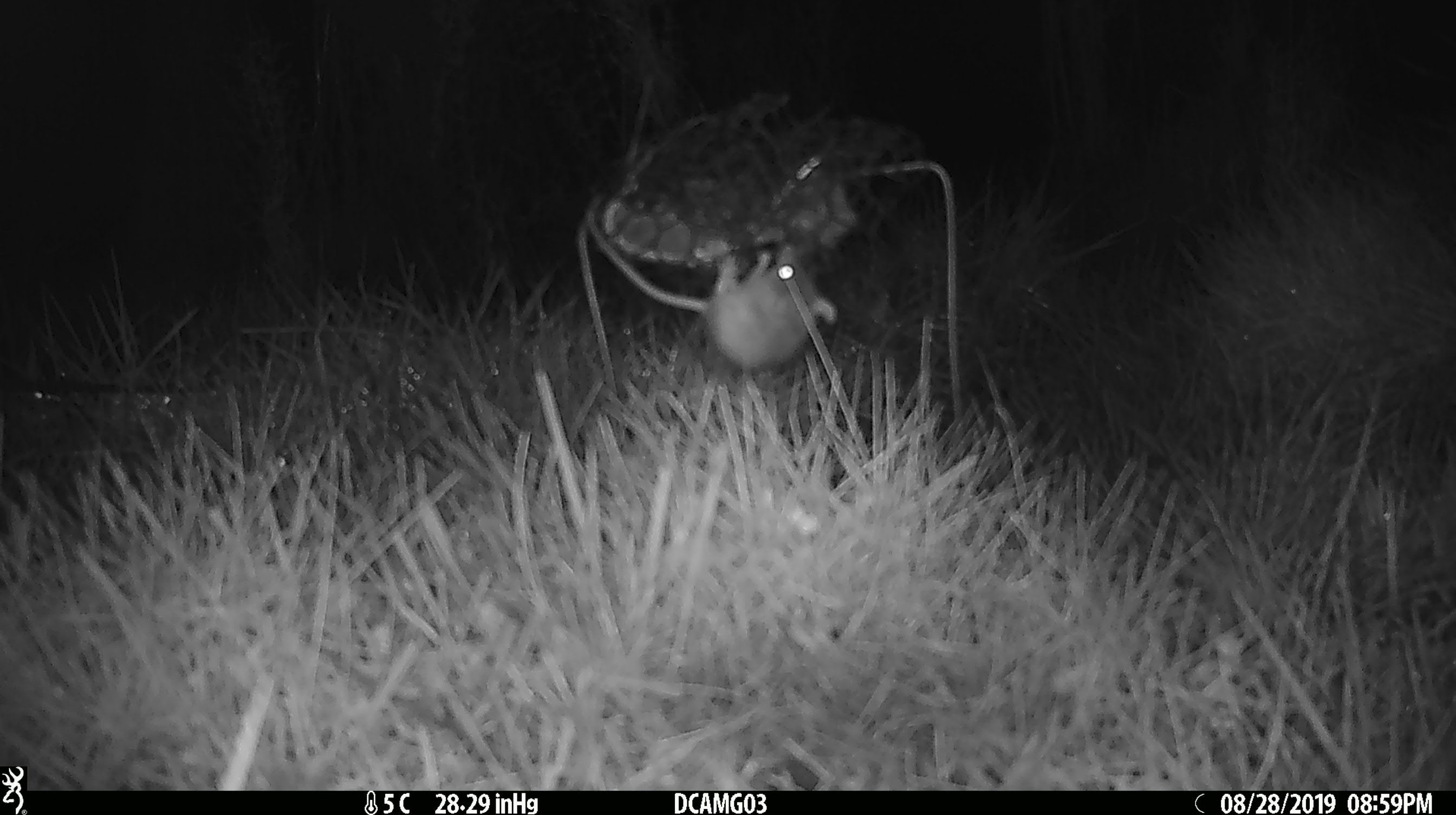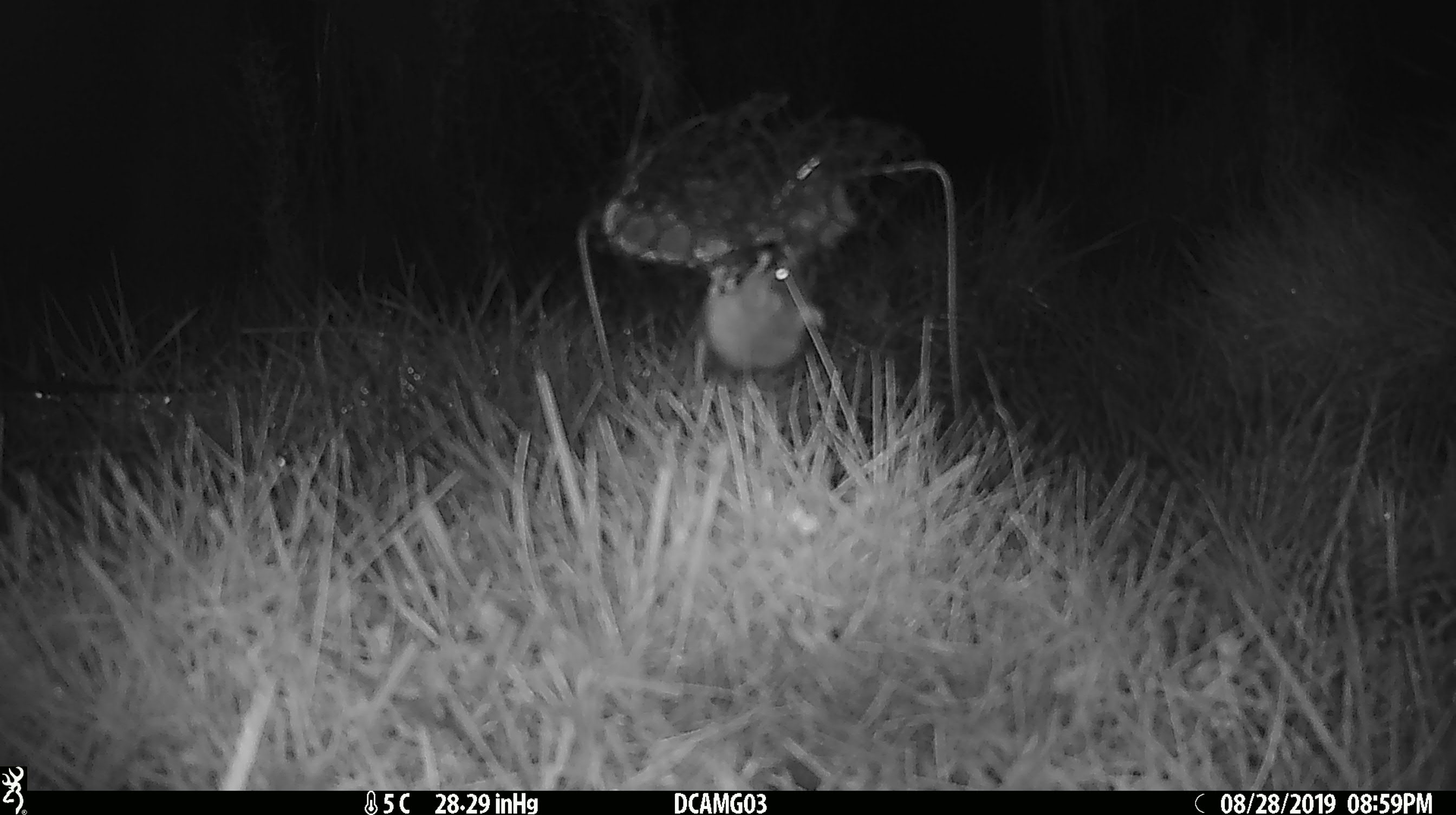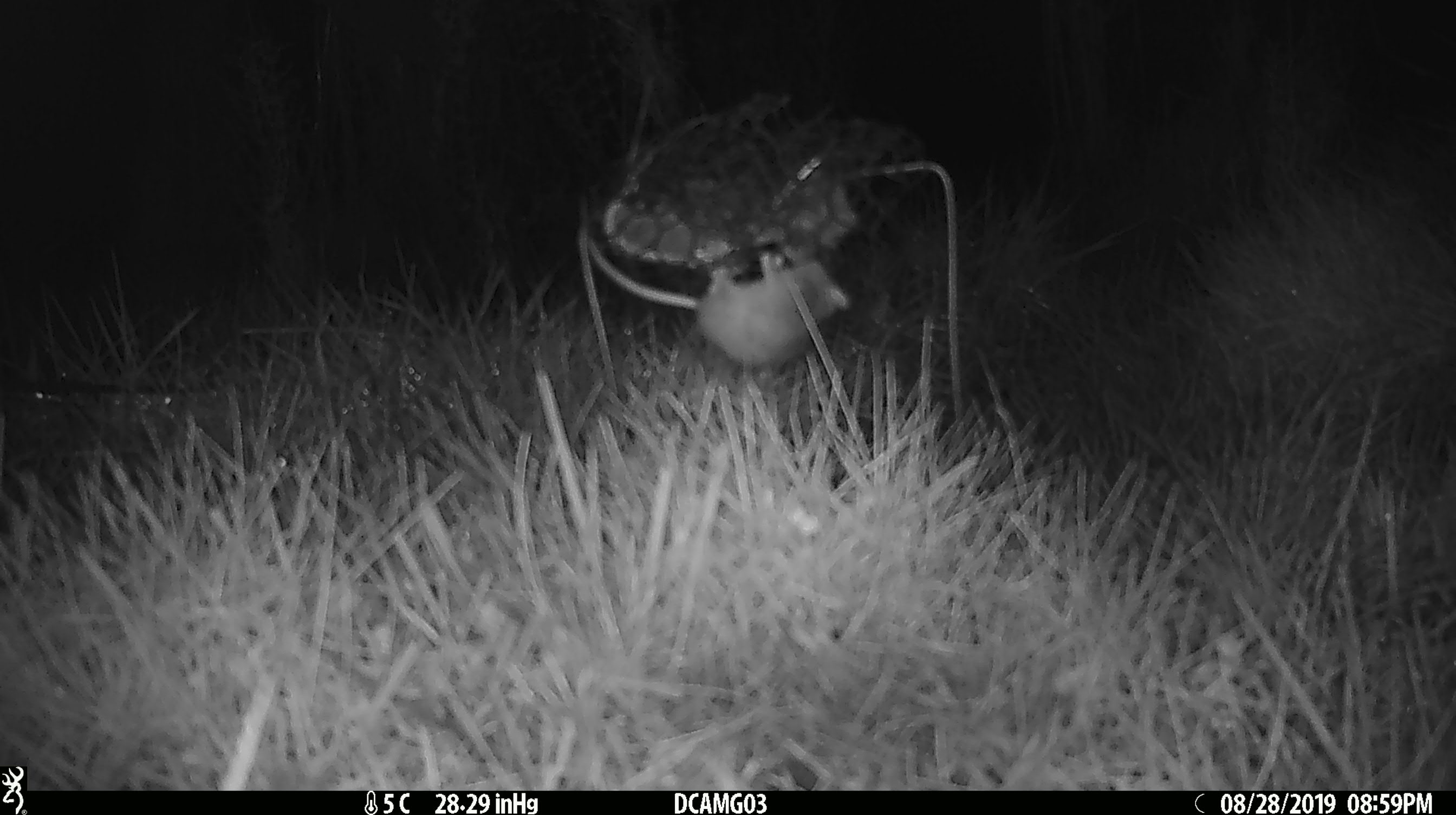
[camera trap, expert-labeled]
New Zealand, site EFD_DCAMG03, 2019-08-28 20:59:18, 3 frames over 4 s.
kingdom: Animalia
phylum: Chordata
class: Mammalia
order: Rodentia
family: Muridae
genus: Mus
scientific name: Mus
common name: mouse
Mouse (Mus).